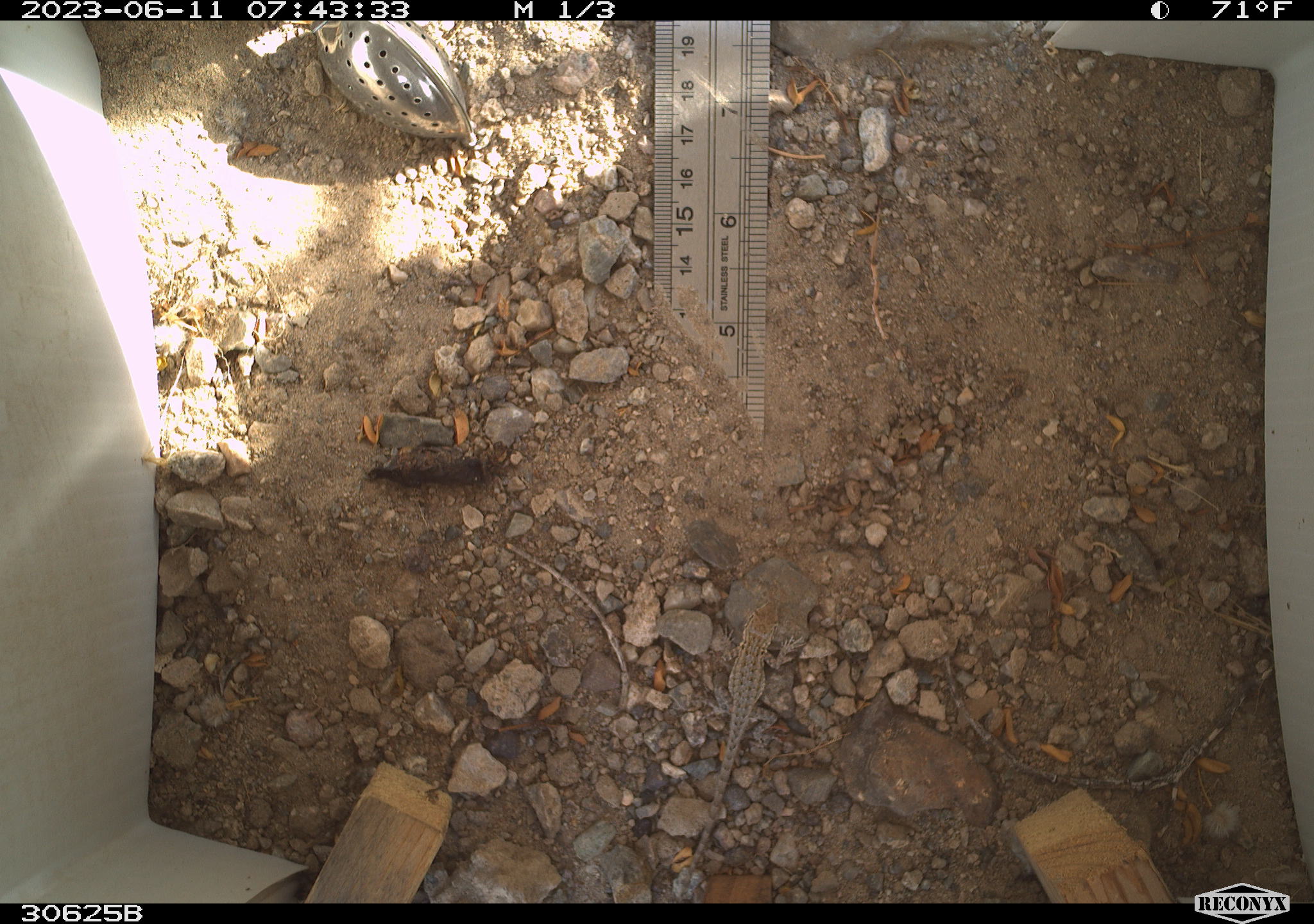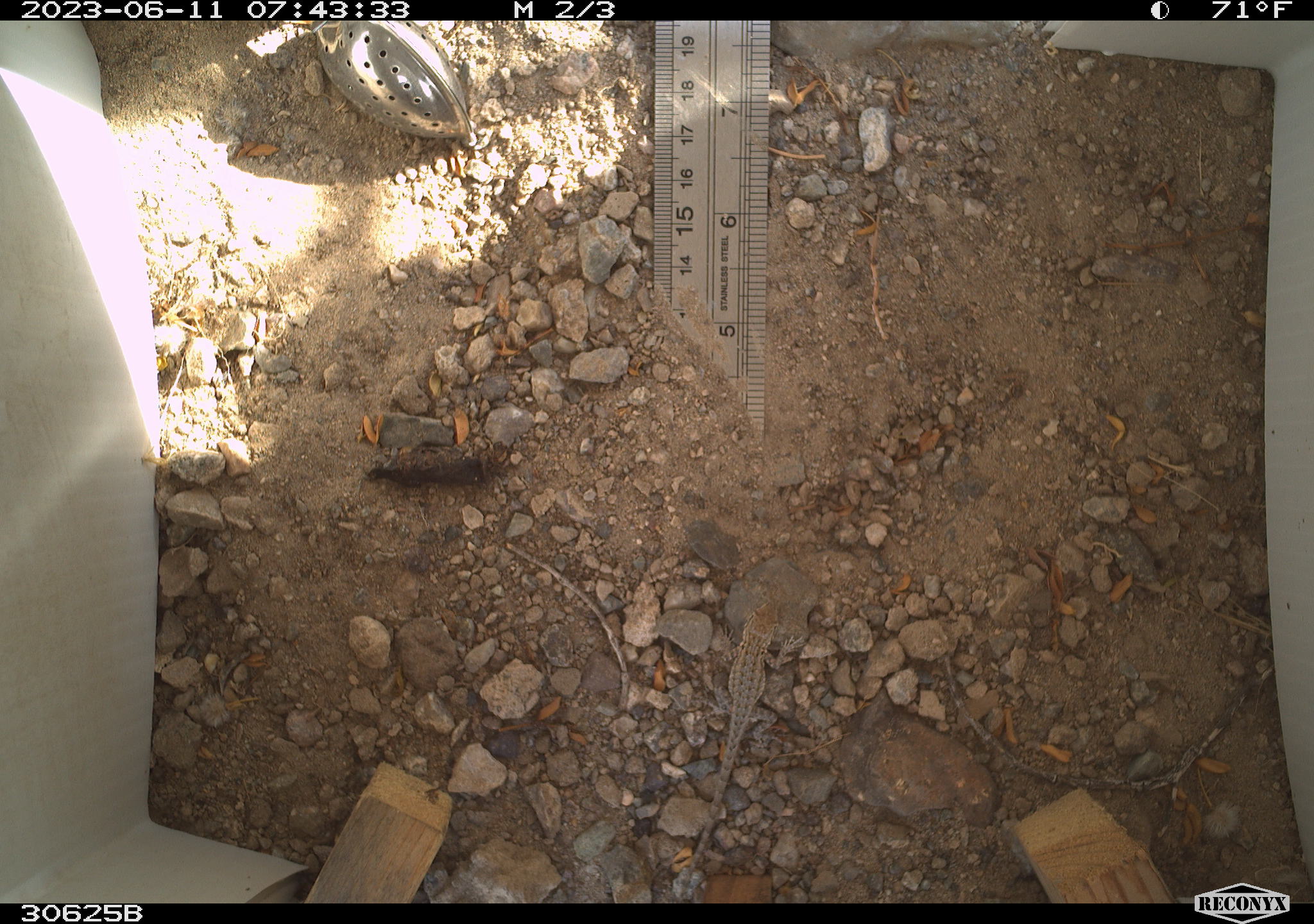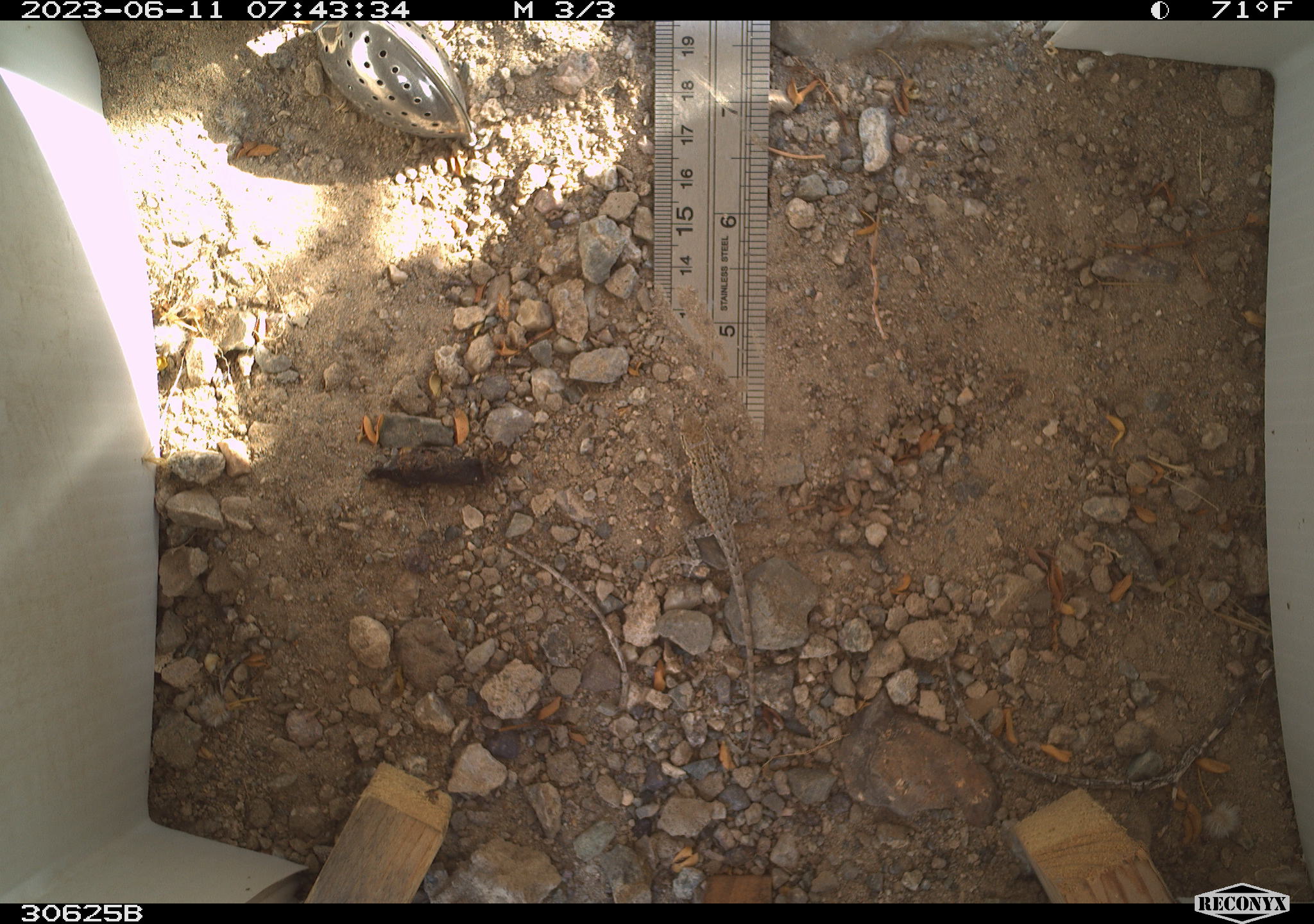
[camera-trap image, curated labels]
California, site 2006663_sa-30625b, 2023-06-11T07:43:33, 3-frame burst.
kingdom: Animalia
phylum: Chordata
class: Reptilia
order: Squamata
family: Phrynosomatidae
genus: Sceloporus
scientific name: Sceloporus graciosus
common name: common sagebrush lizard